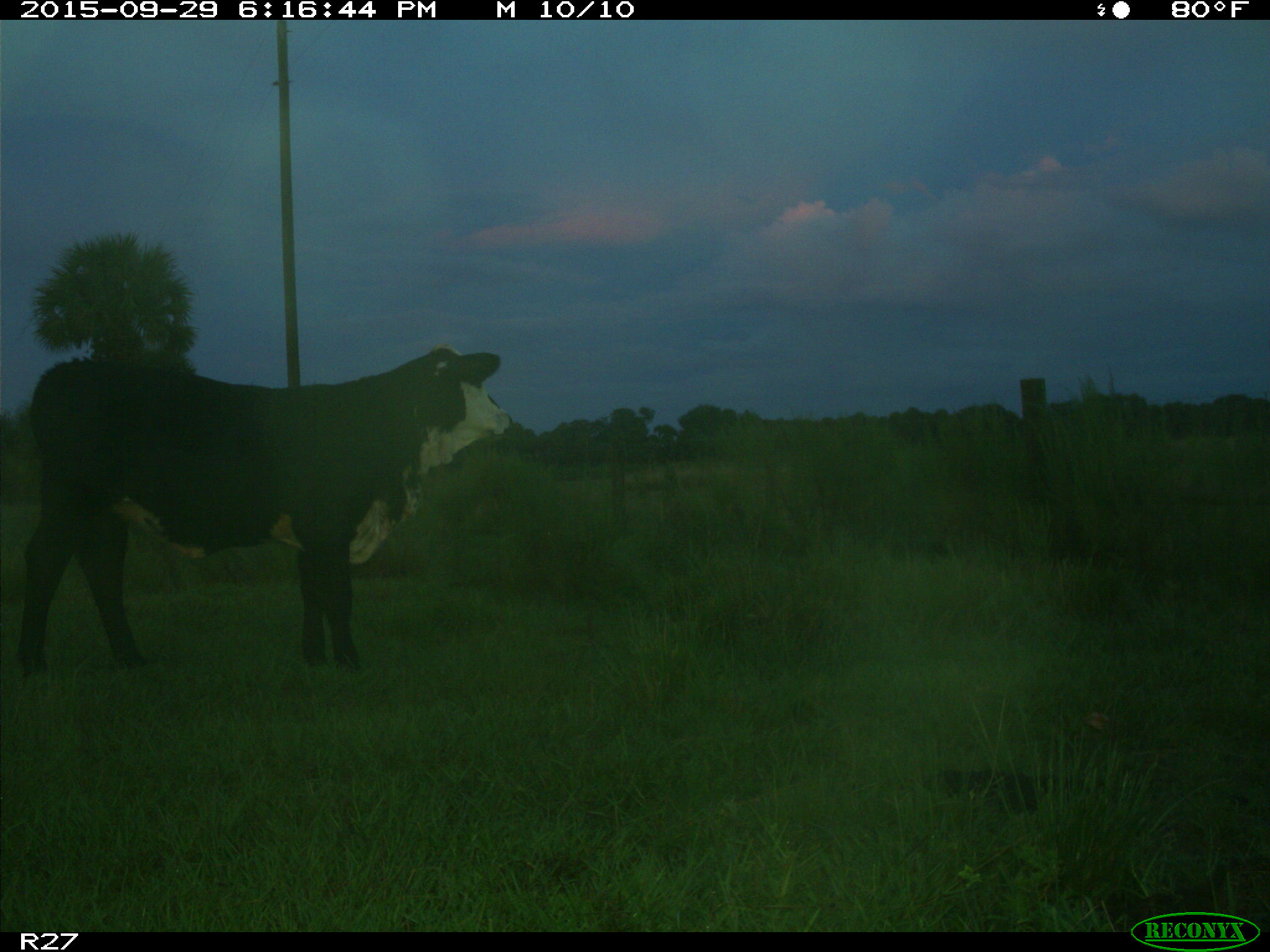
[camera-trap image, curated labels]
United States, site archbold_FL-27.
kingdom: Animalia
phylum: Chordata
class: Mammalia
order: Artiodactyla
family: Bovidae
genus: Bos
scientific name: Bos taurus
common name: domestic cow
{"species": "Bos taurus (domestic cow)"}